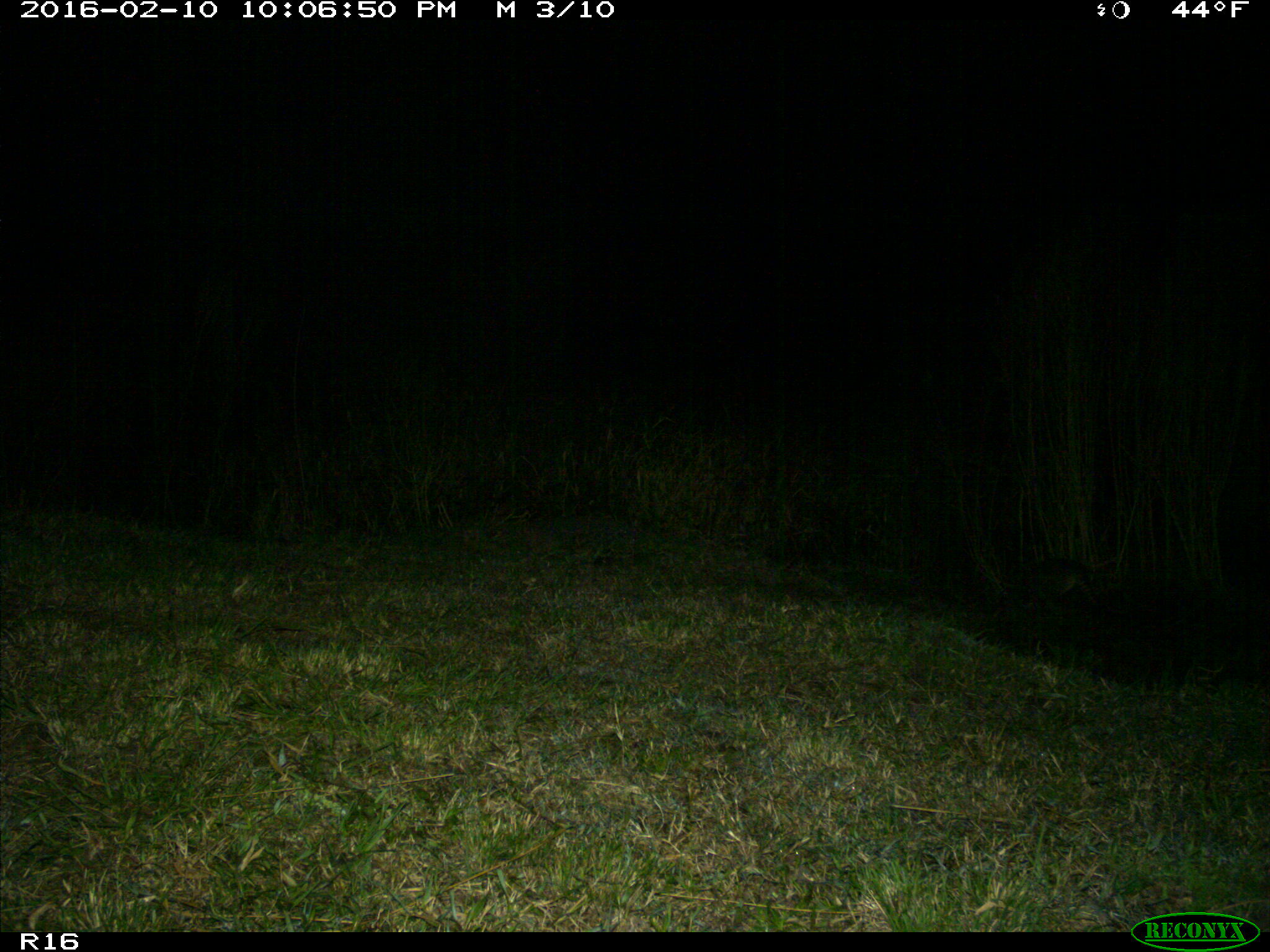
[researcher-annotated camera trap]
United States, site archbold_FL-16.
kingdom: Animalia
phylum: Chordata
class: Mammalia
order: Cingulata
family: Dasypodidae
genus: Dasypus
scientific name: Dasypus novemcinctus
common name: nine-banded armadillo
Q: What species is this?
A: Dasypus novemcinctus (nine-banded armadillo).